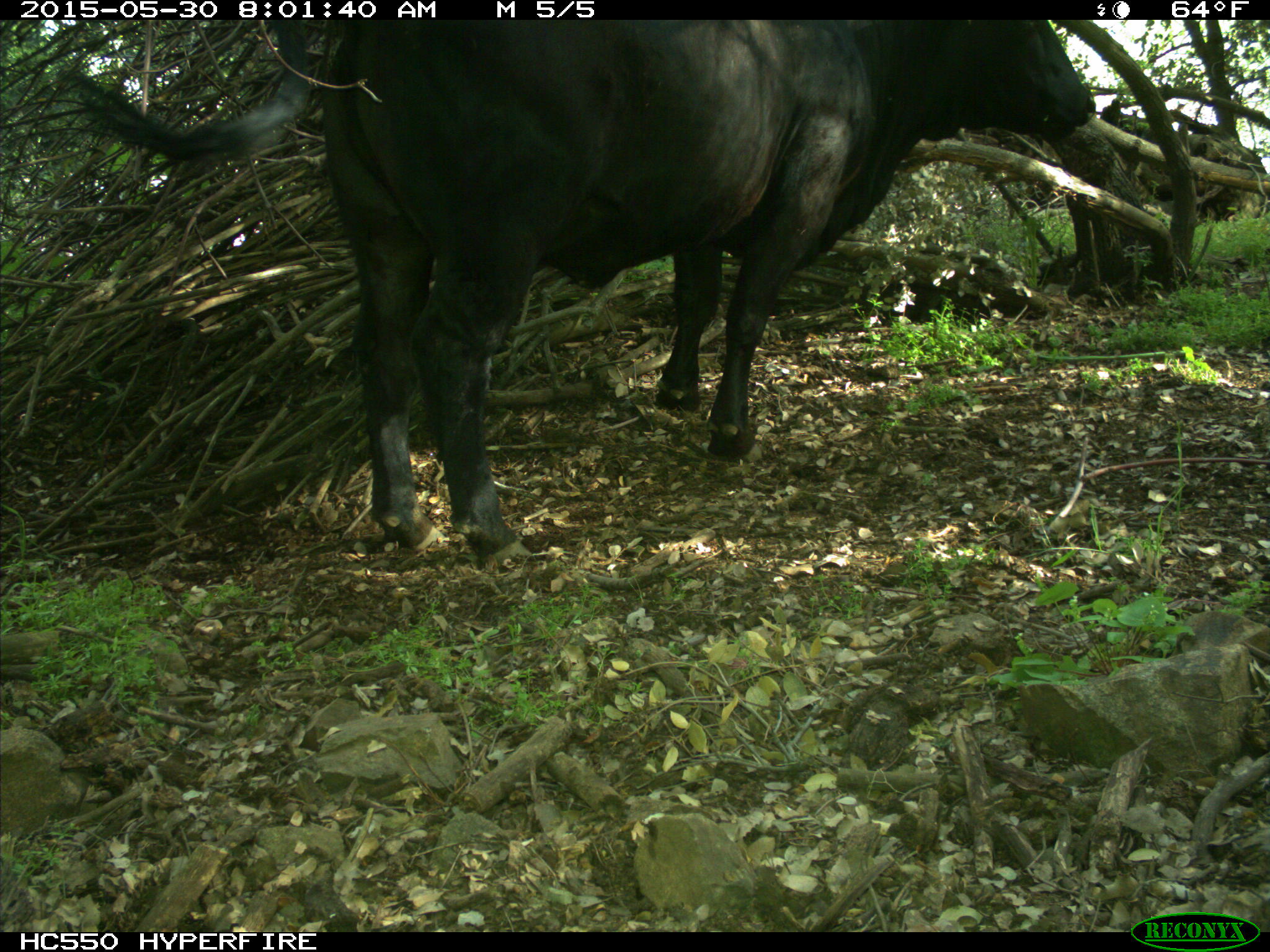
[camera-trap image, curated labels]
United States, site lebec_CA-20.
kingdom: Animalia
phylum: Chordata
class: Mammalia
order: Artiodactyla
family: Bovidae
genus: Bos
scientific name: Bos taurus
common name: domestic cow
Bos taurus (domestic cow).